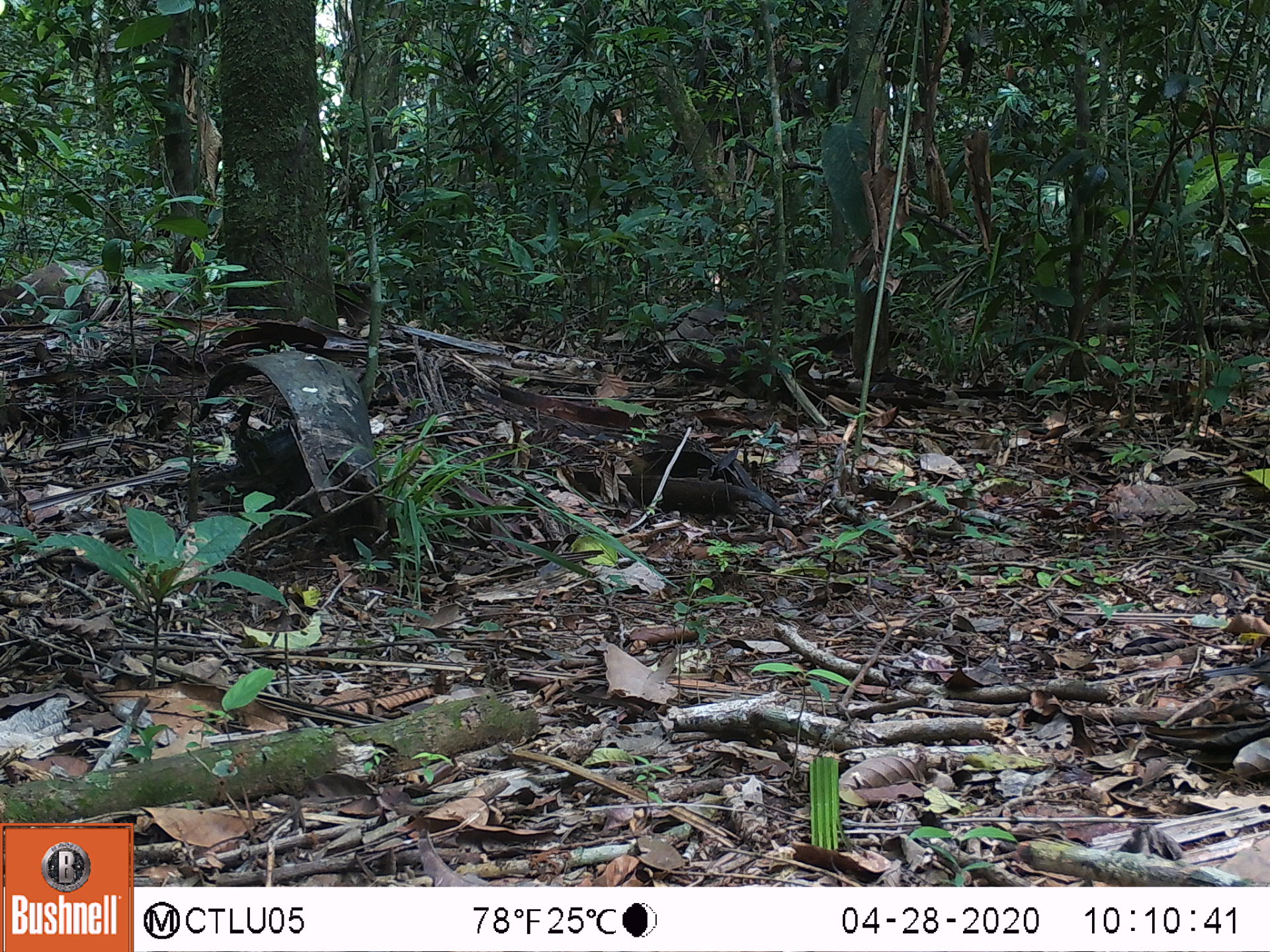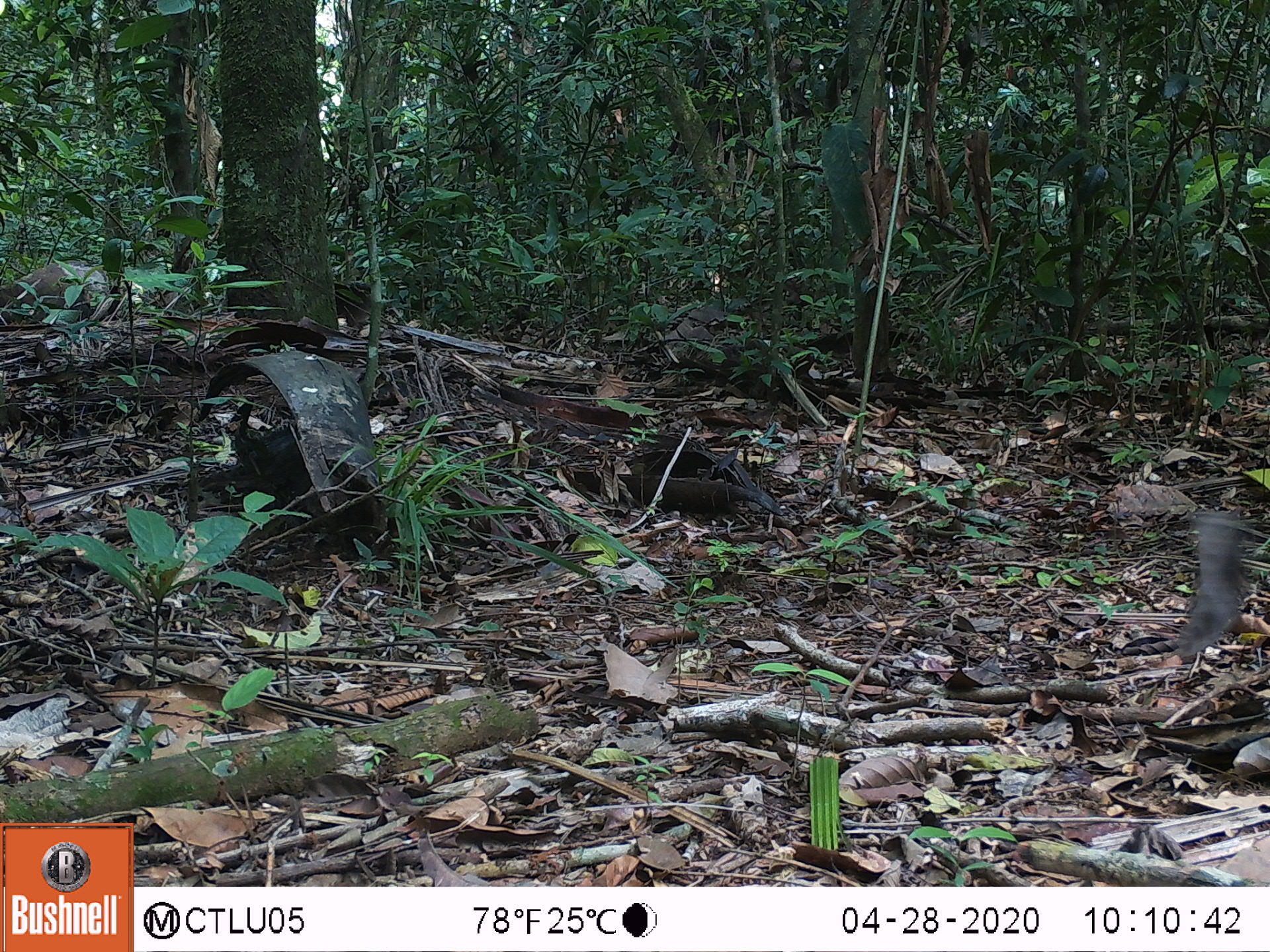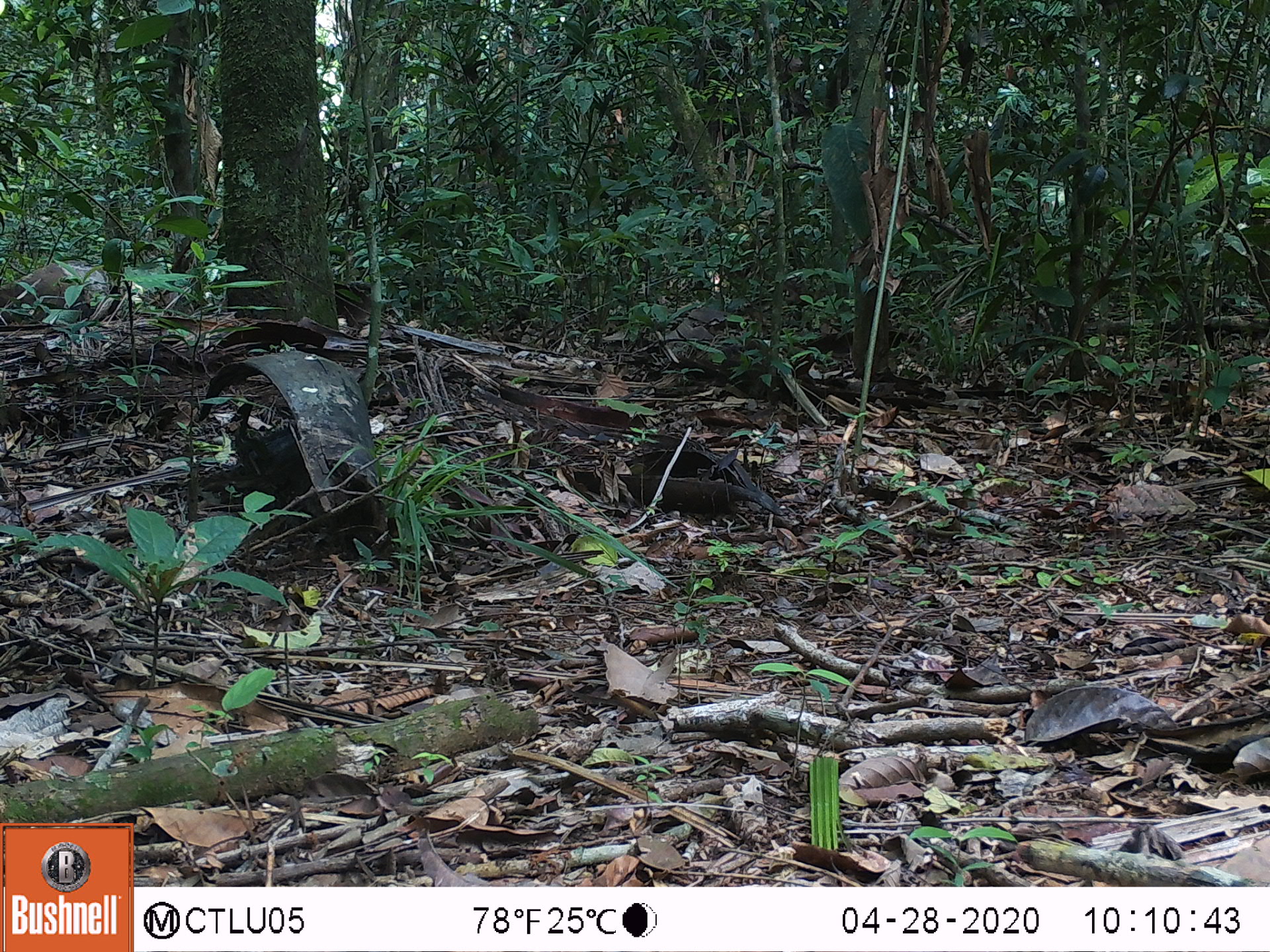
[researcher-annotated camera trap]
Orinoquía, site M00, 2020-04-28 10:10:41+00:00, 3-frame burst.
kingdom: Animalia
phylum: Chordata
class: Aves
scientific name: Aves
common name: bird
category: unknown bird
Unknown bird (bird) (Aves).